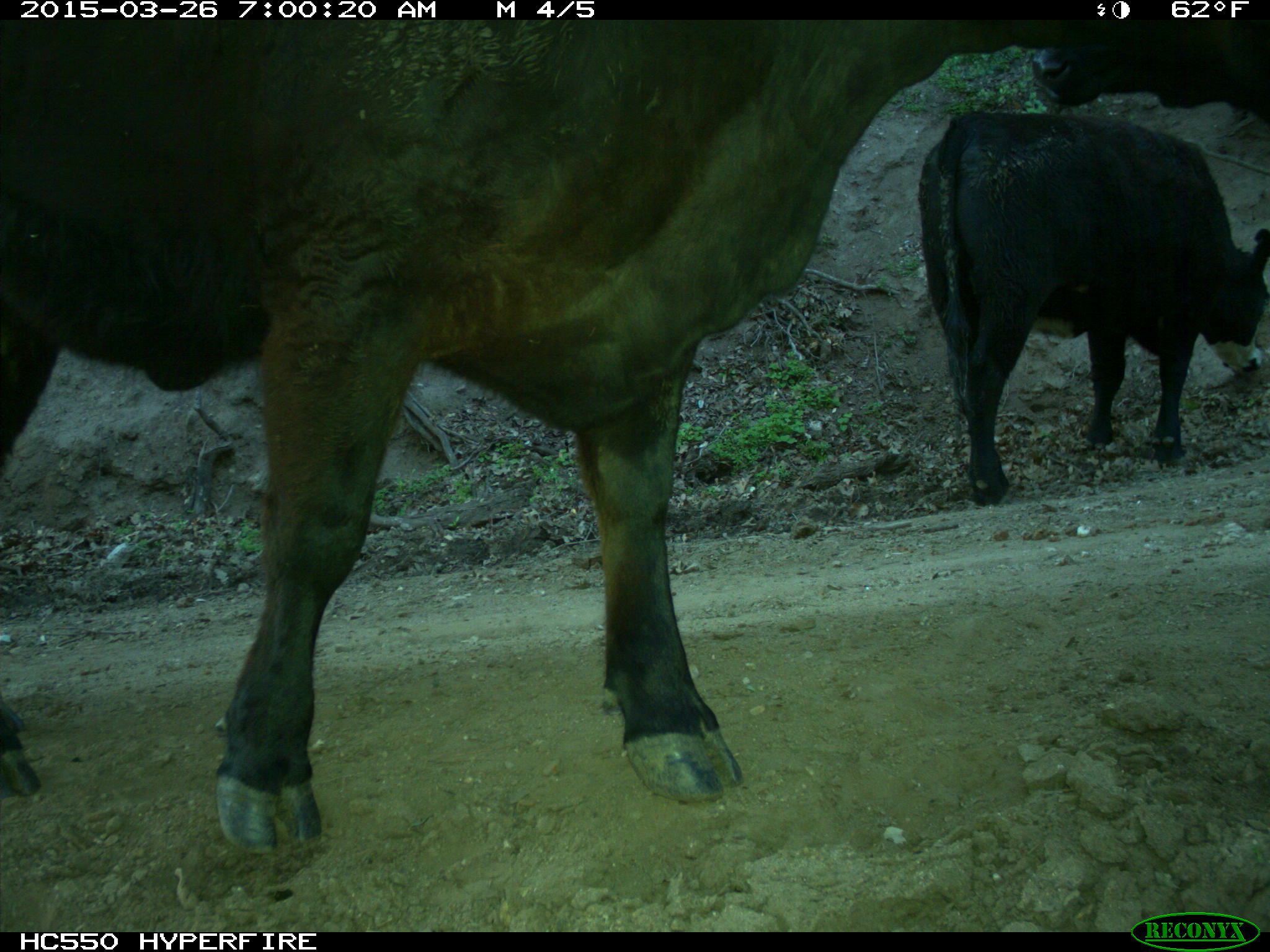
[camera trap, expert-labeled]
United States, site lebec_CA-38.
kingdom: Animalia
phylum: Chordata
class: Mammalia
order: Artiodactyla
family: Bovidae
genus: Bos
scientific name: Bos taurus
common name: domestic cow